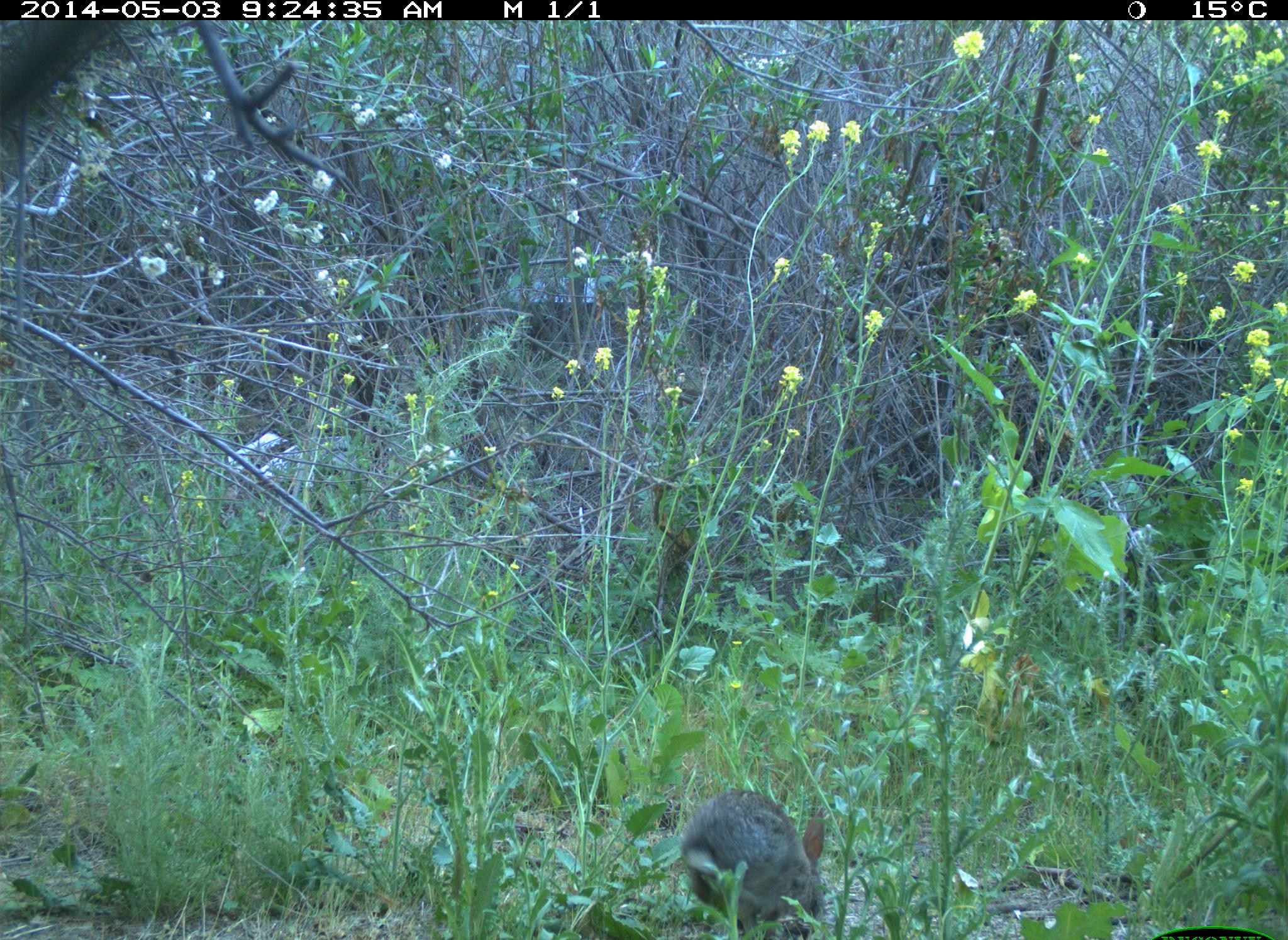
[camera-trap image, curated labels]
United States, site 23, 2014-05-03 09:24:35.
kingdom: Animalia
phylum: Chordata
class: Mammalia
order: Lagomorpha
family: Leporidae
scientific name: Leporidae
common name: rabbits and hares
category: rabbit